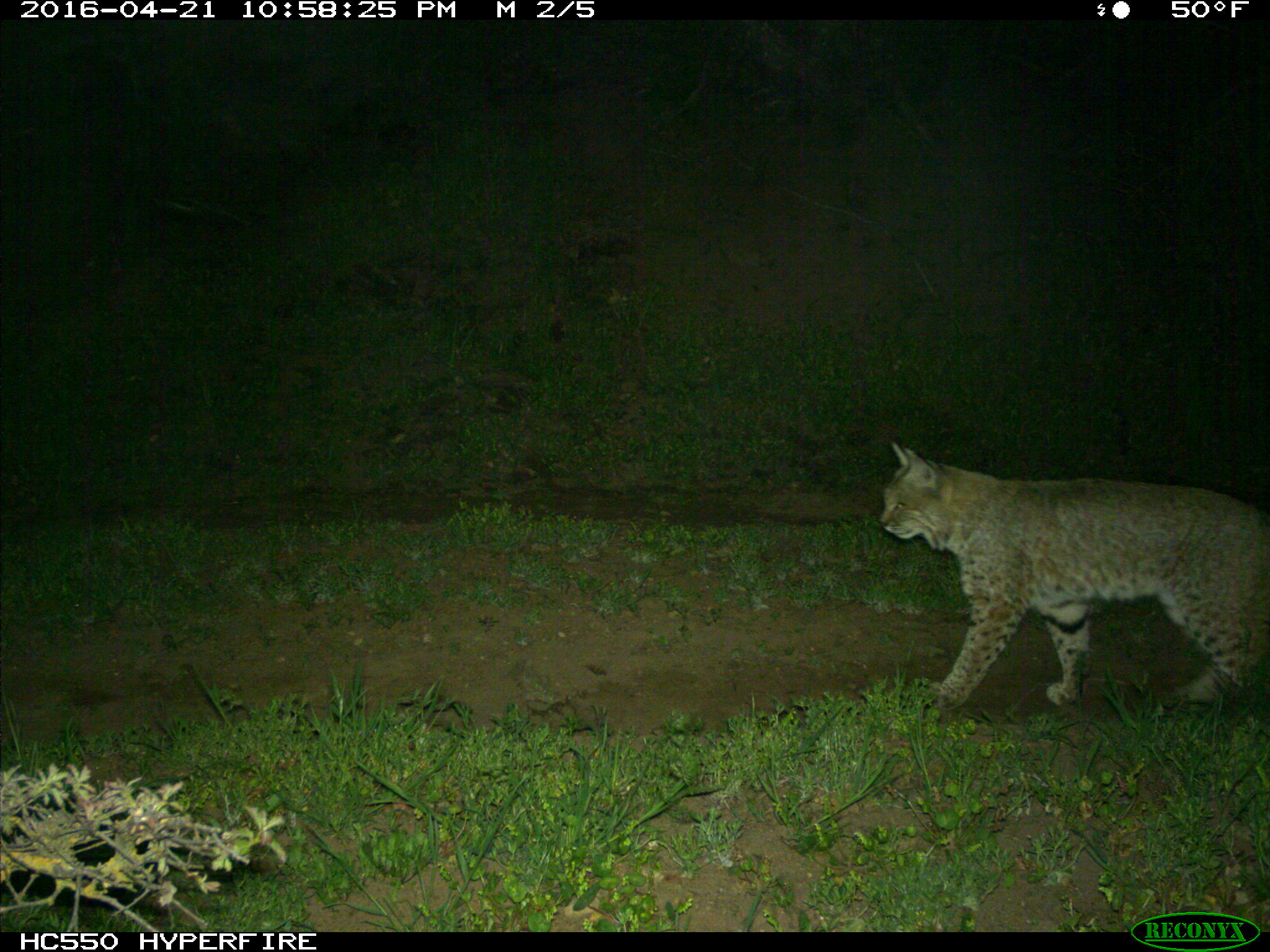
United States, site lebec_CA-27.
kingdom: Animalia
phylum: Chordata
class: Mammalia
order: Carnivora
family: Felidae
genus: Lynx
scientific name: Lynx rufus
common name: bobcat